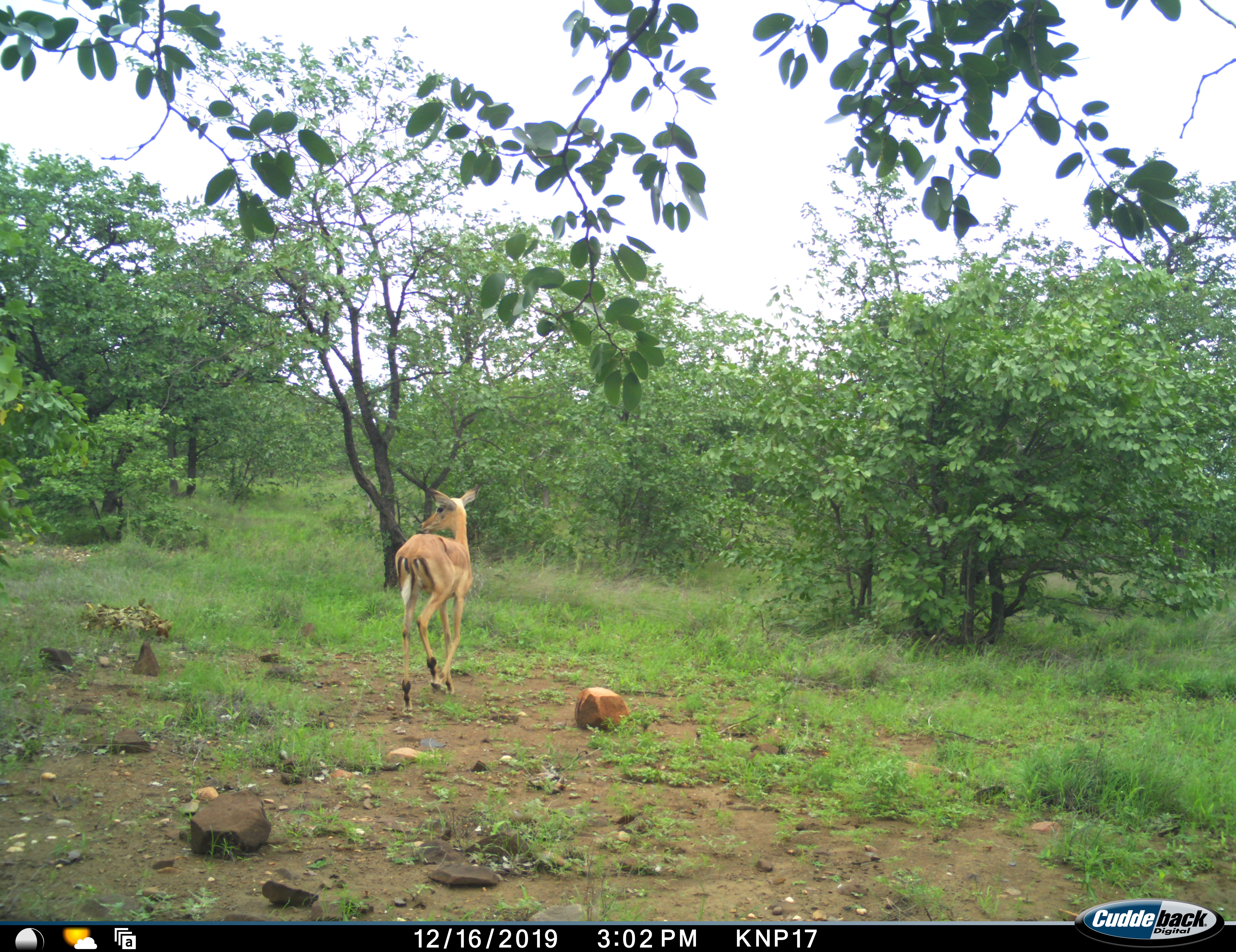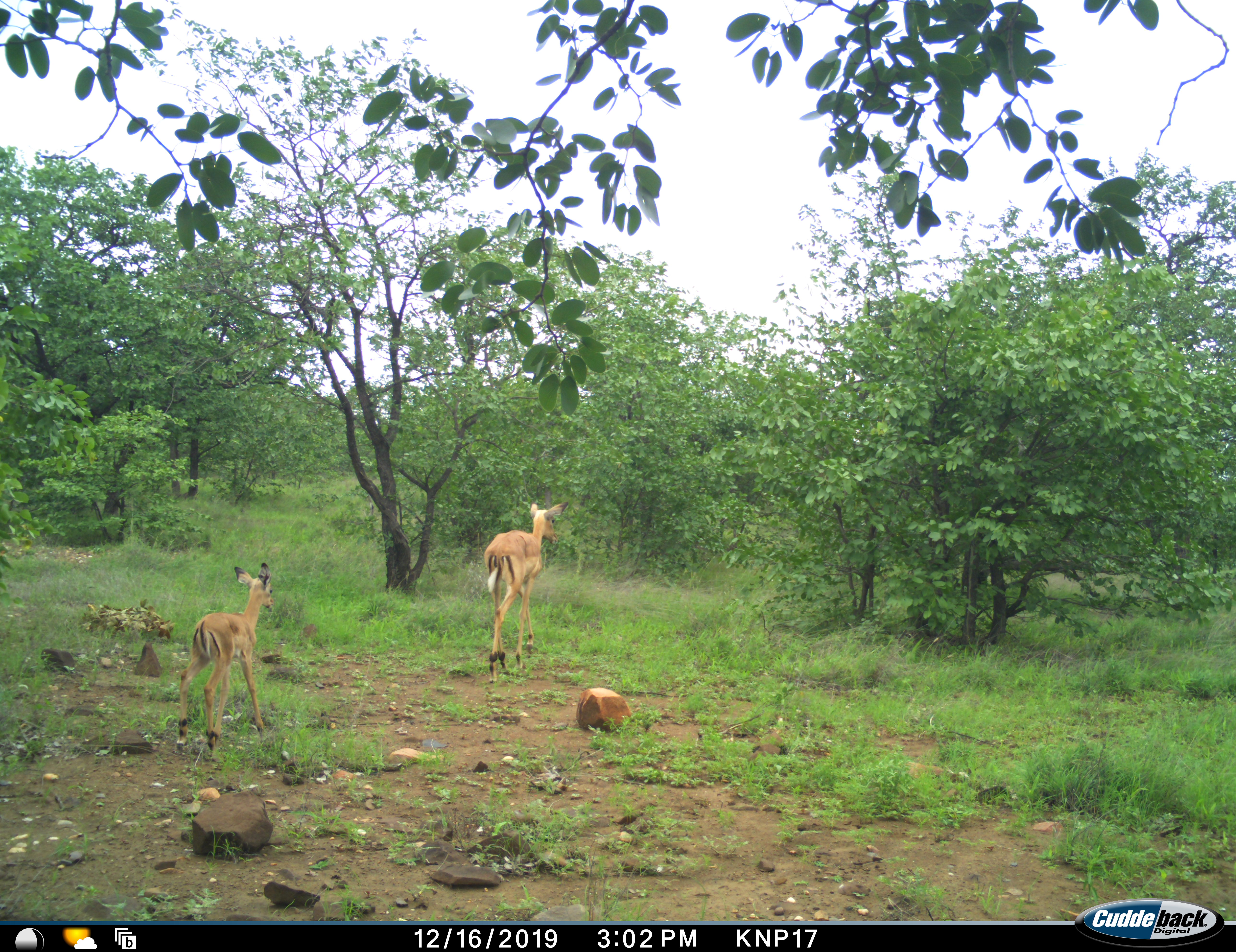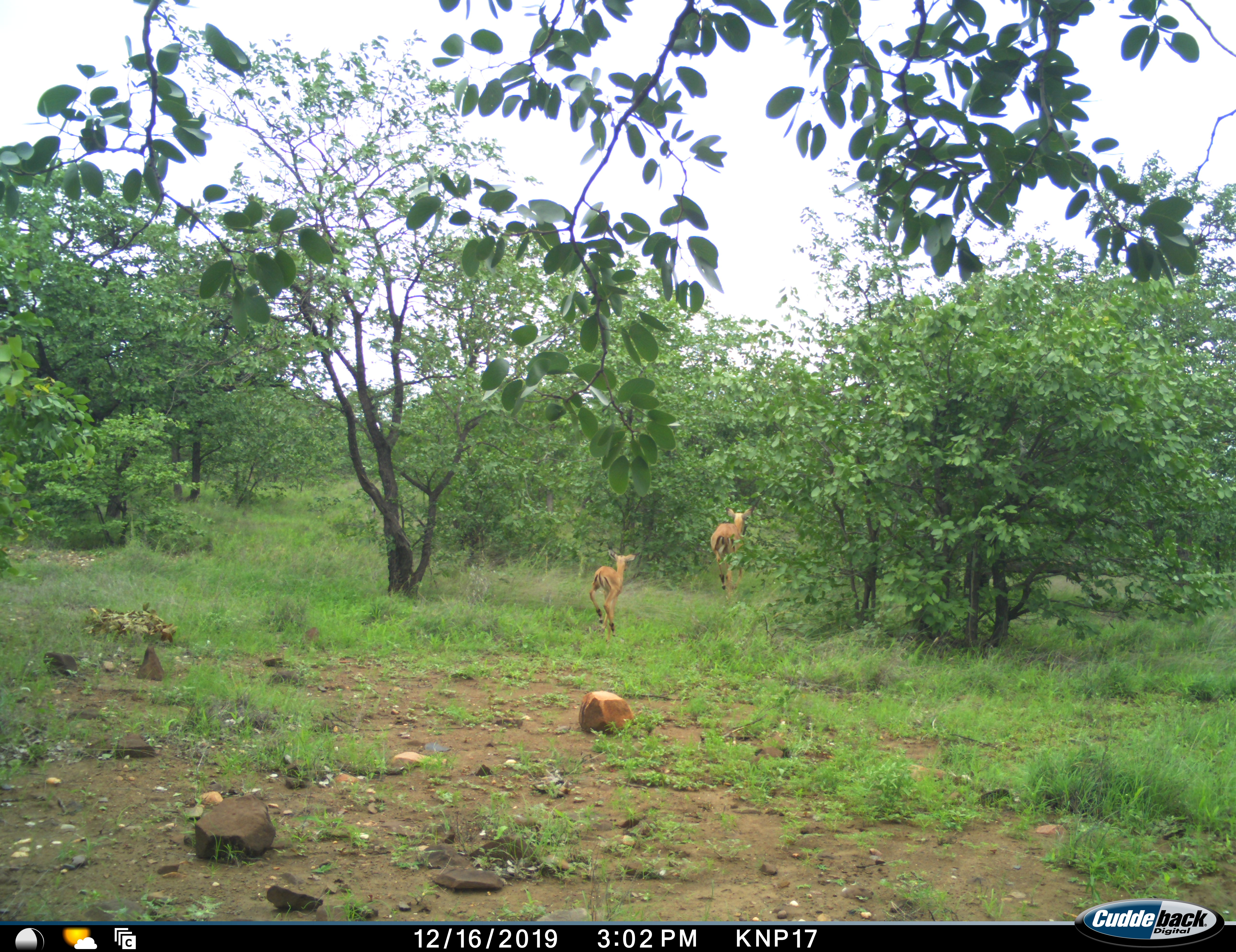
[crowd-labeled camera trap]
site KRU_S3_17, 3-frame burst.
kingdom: Animalia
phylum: Chordata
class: Mammalia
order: Artiodactyla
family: Bovidae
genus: Aepyceros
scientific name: Aepyceros melampus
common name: impala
Impala (Aepyceros melampus), count 2. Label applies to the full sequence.